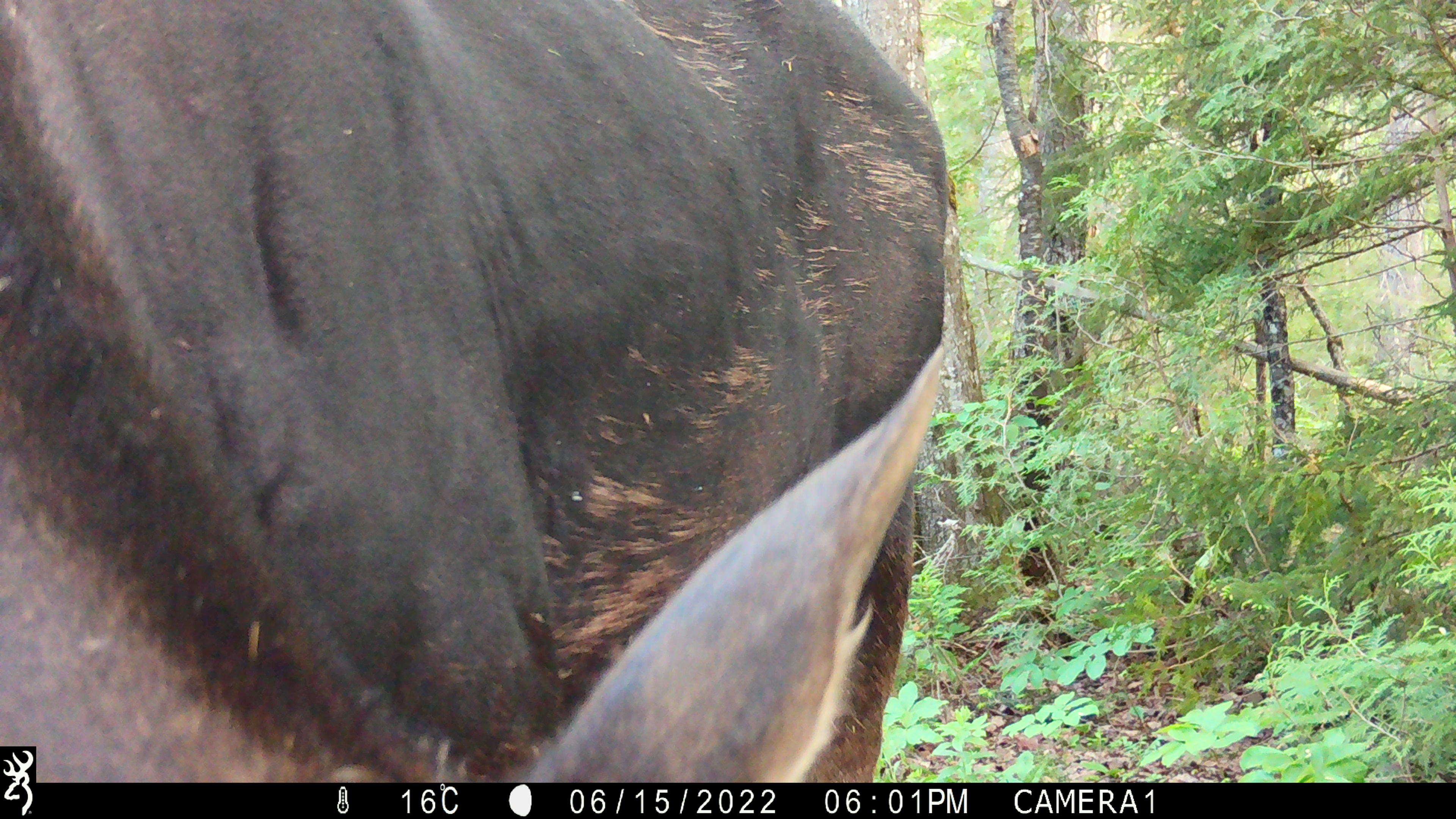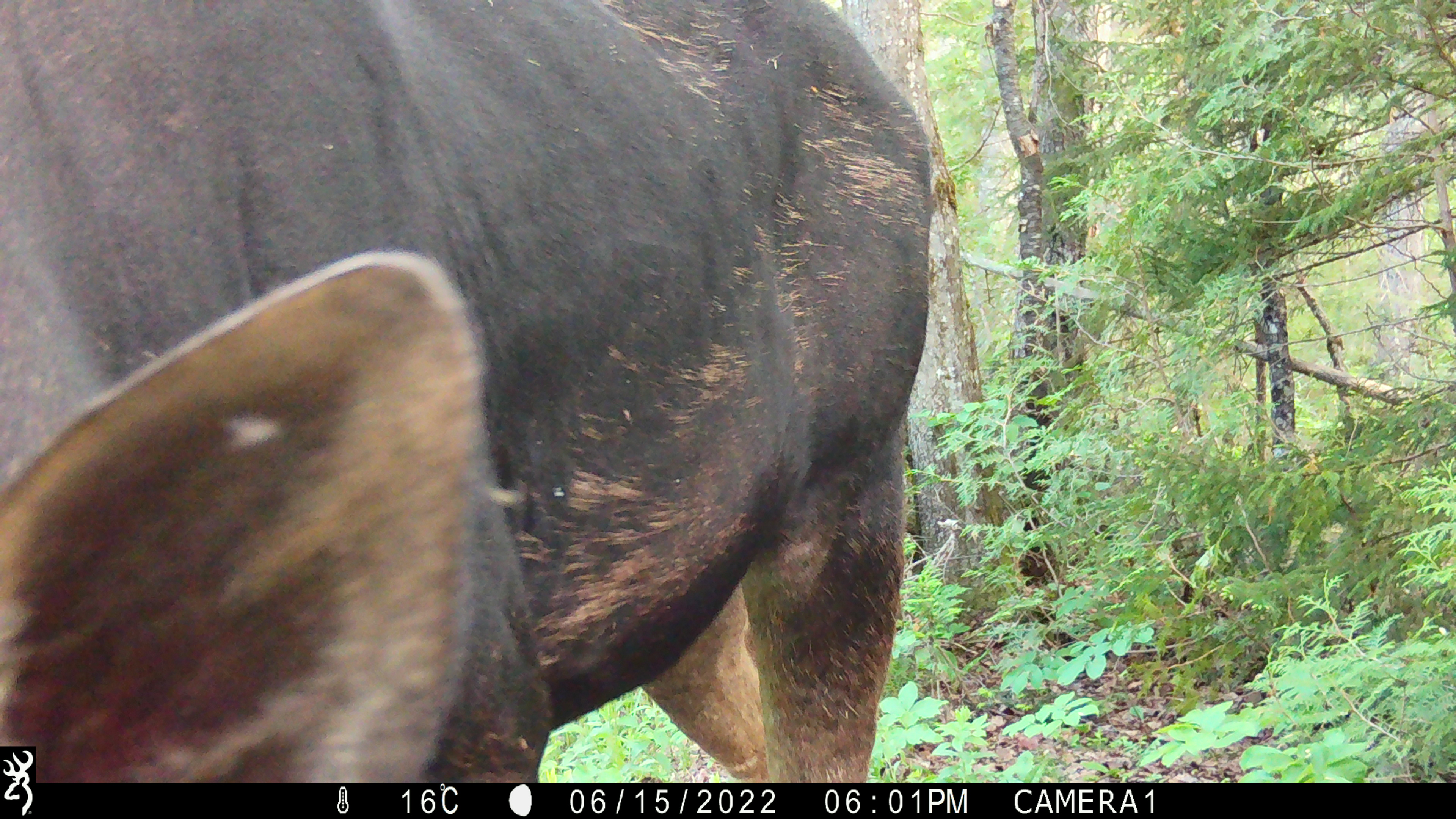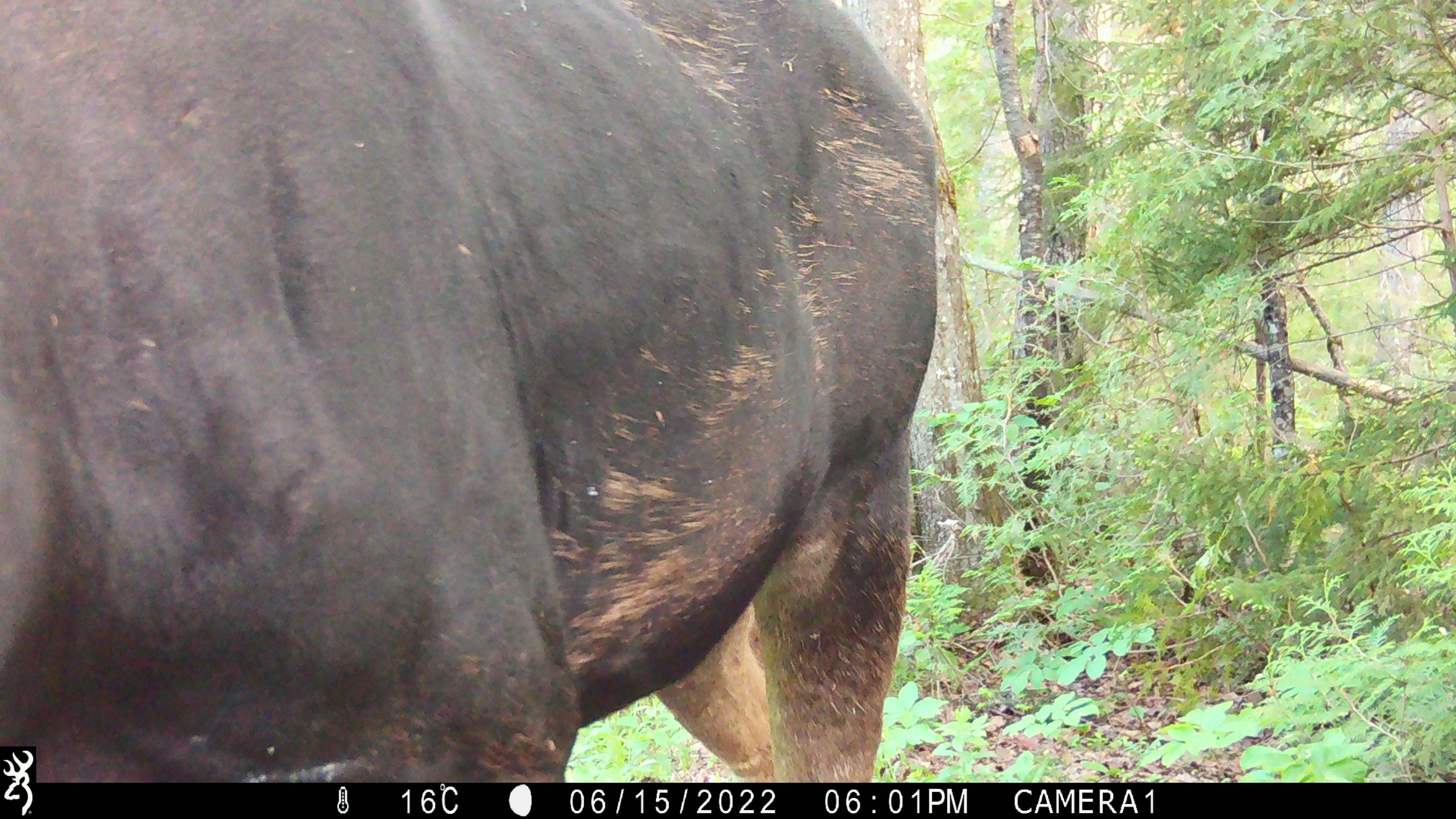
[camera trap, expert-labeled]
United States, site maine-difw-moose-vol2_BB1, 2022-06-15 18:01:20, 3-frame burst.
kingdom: Animalia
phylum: Chordata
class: Mammalia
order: Artiodactyla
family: Cervidae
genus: Alces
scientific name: Alces alces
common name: moose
Moose (Alces alces).